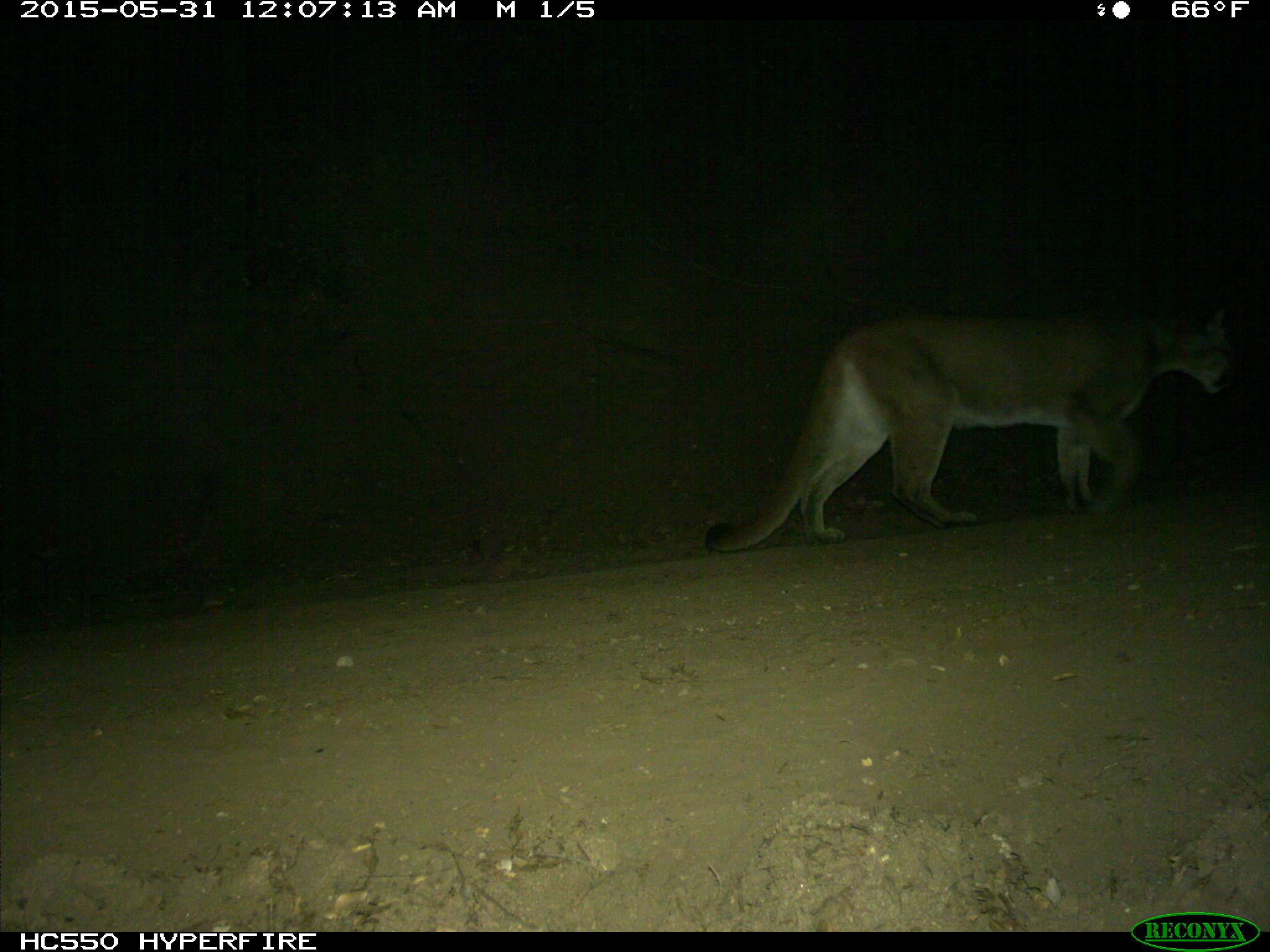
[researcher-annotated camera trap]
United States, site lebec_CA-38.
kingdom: Animalia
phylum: Chordata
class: Mammalia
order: Carnivora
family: Felidae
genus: Puma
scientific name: Puma concolor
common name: mountain lion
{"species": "Puma concolor (mountain lion)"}